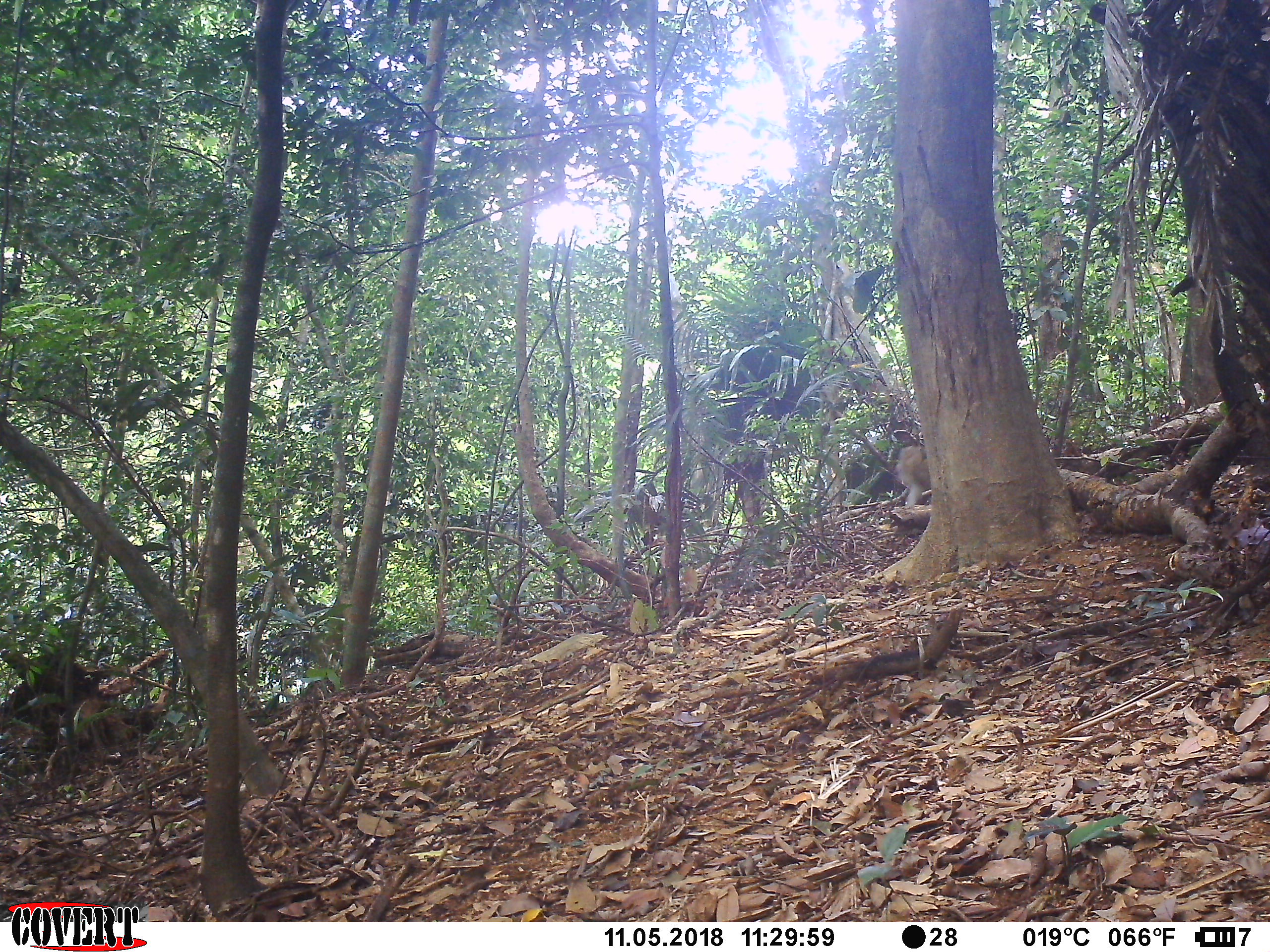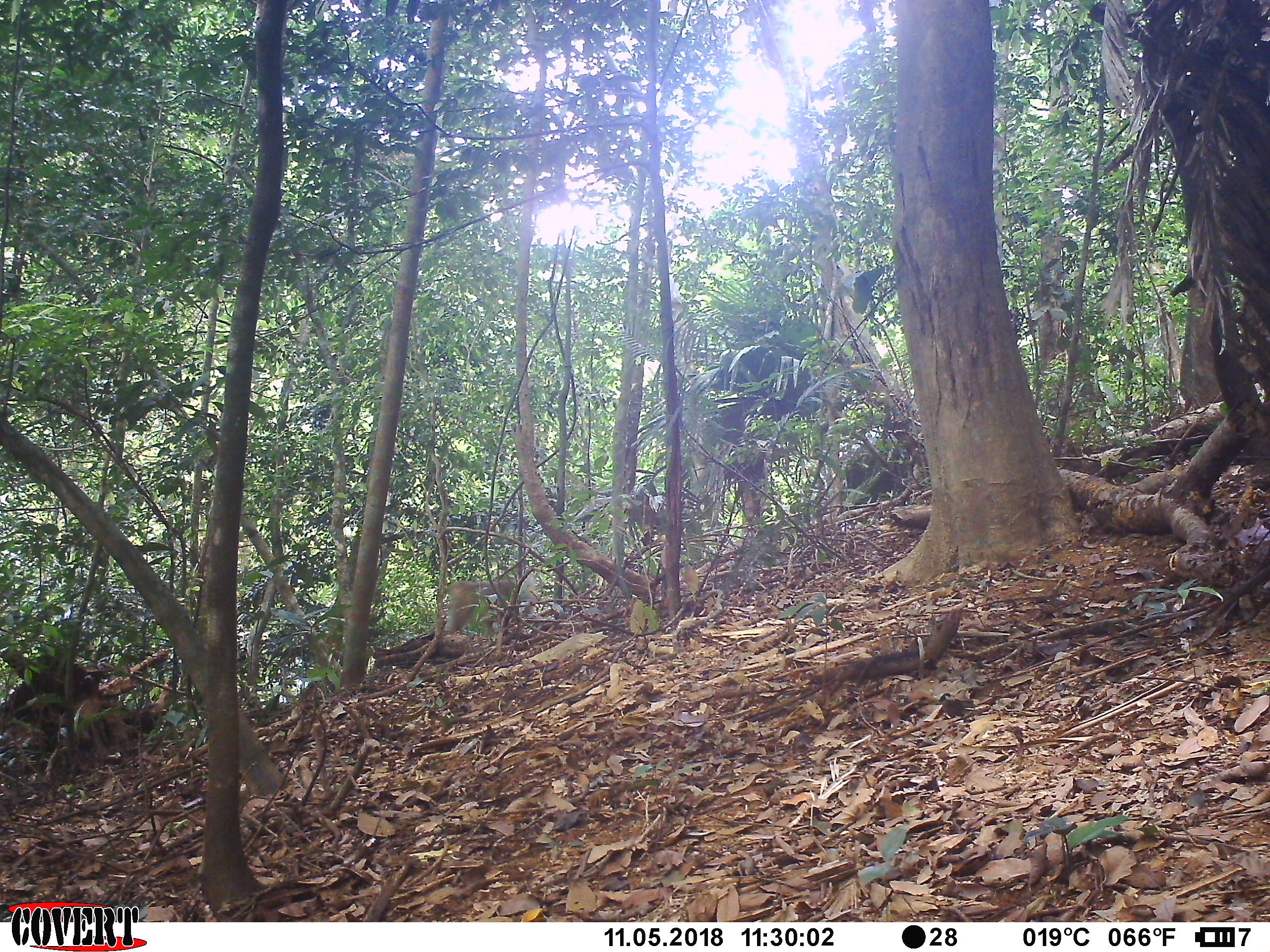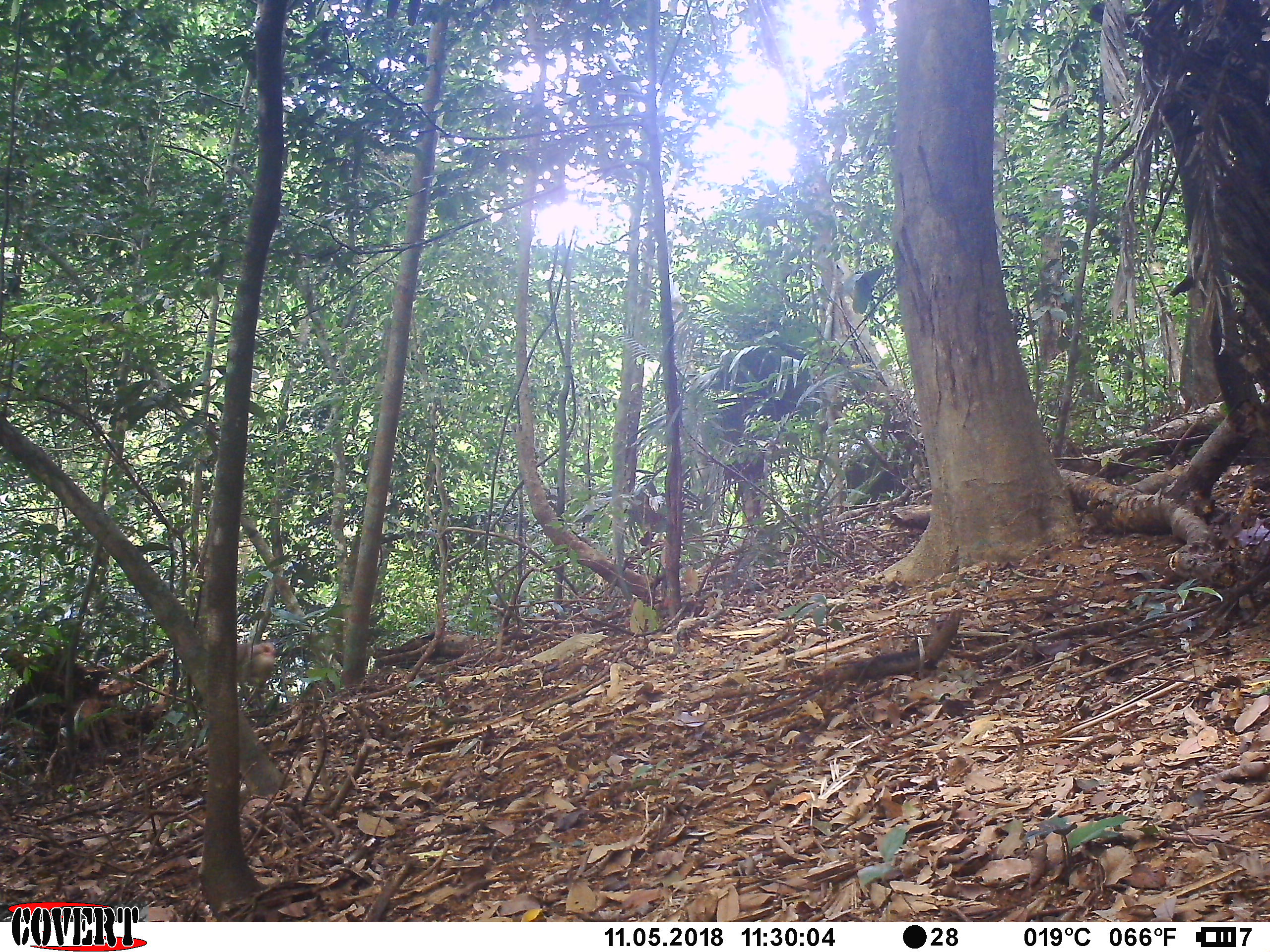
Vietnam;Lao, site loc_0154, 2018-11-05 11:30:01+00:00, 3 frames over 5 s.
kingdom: Animalia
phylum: Chordata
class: Mammalia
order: Primates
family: Cercopithecidae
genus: Macaca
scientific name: Macaca nemestrina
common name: pig-tailed macaque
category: pig tailed macaque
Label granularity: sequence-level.